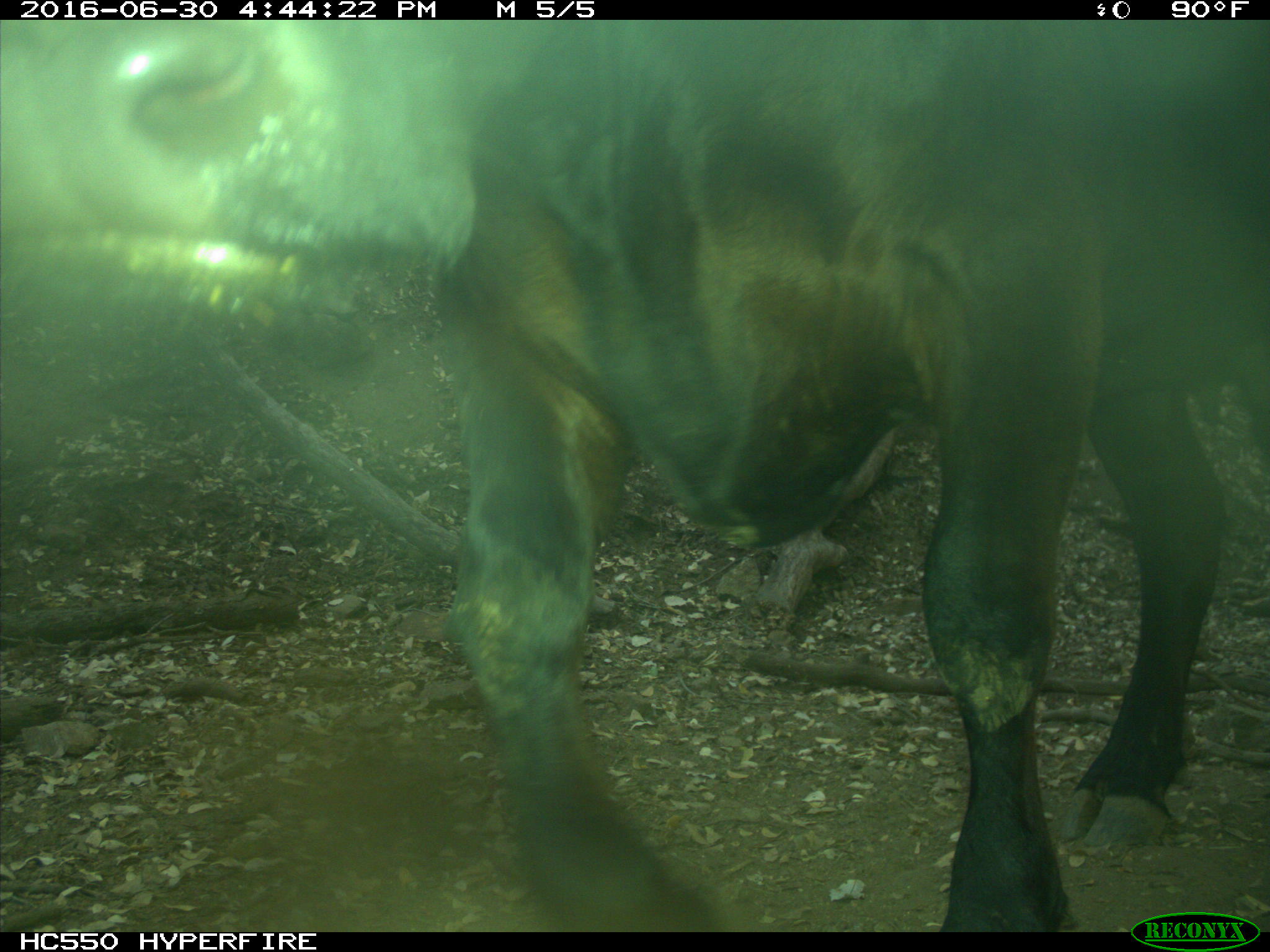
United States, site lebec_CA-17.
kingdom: Animalia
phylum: Chordata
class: Mammalia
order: Artiodactyla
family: Bovidae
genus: Bos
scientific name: Bos taurus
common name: domestic cow